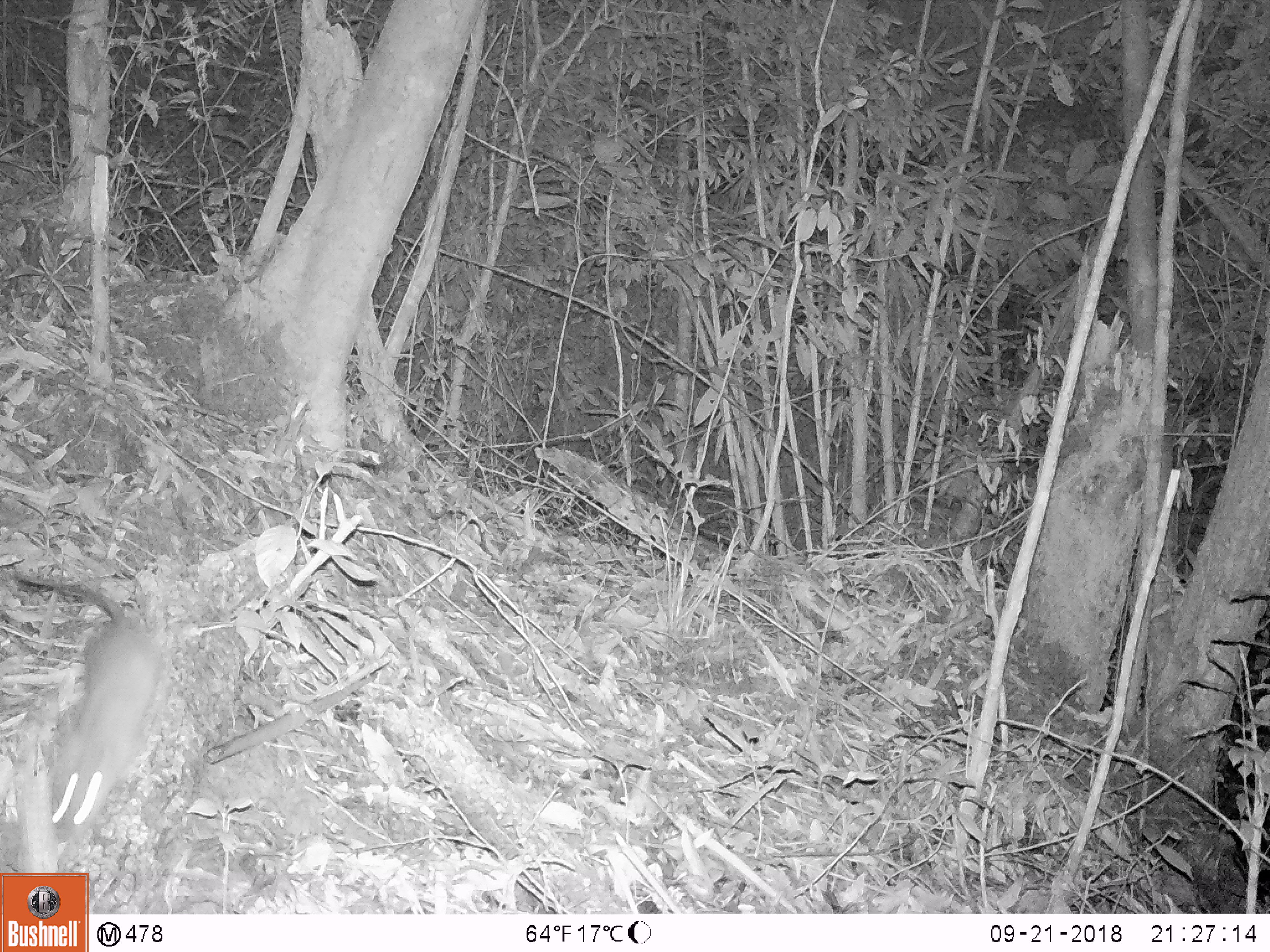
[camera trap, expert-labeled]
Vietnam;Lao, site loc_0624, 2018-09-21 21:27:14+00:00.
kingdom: Animalia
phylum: Chordata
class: Mammalia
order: Rodentia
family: Muridae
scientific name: Muridae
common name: old-world mice and rats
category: unidentified murid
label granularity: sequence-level